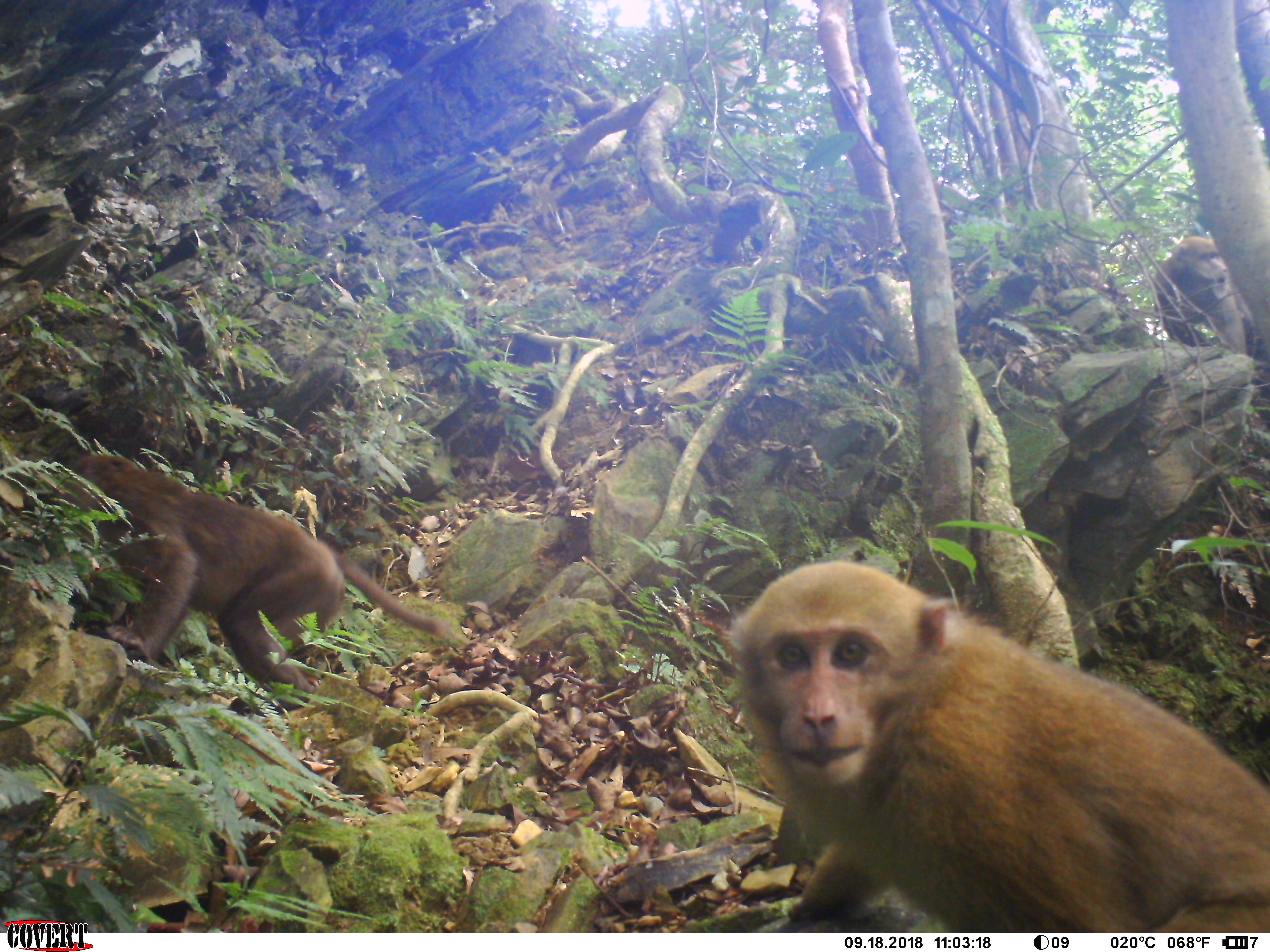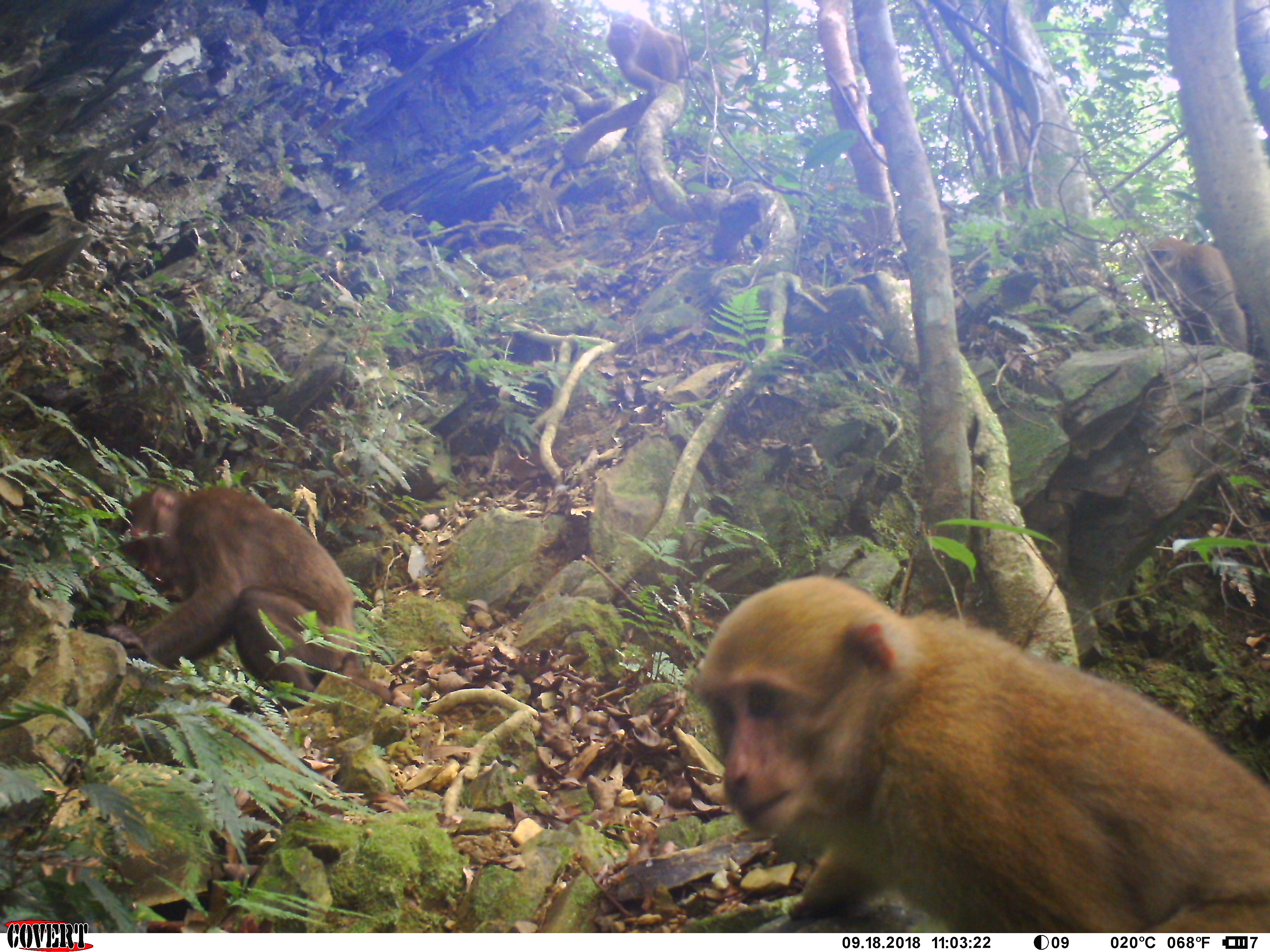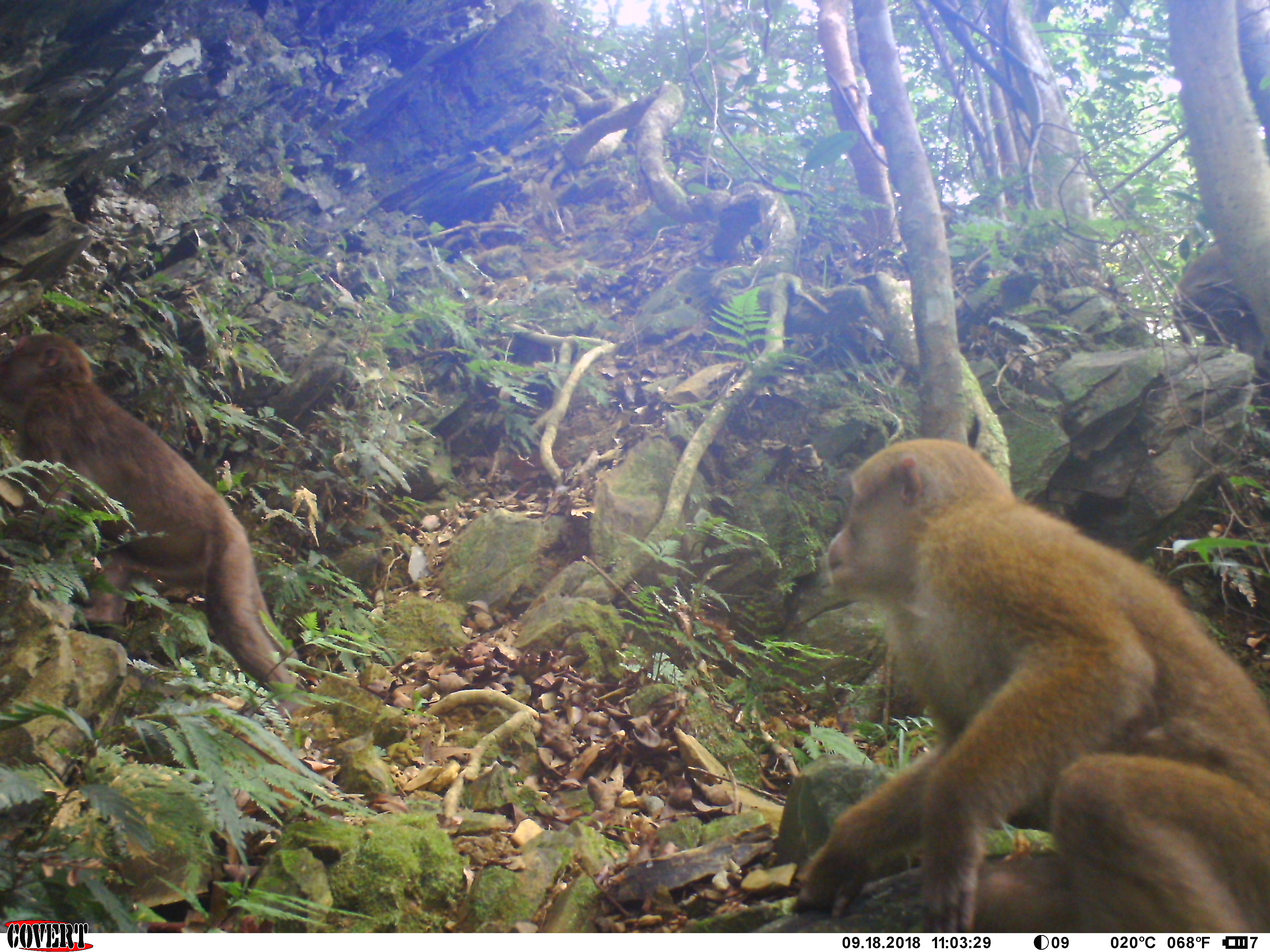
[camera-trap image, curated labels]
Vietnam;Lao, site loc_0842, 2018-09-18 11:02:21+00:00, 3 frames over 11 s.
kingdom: Animalia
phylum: Chordata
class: Mammalia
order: Primates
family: Cercopithecidae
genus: Macaca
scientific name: Macaca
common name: macaques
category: assam or rhesus macaque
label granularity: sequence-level